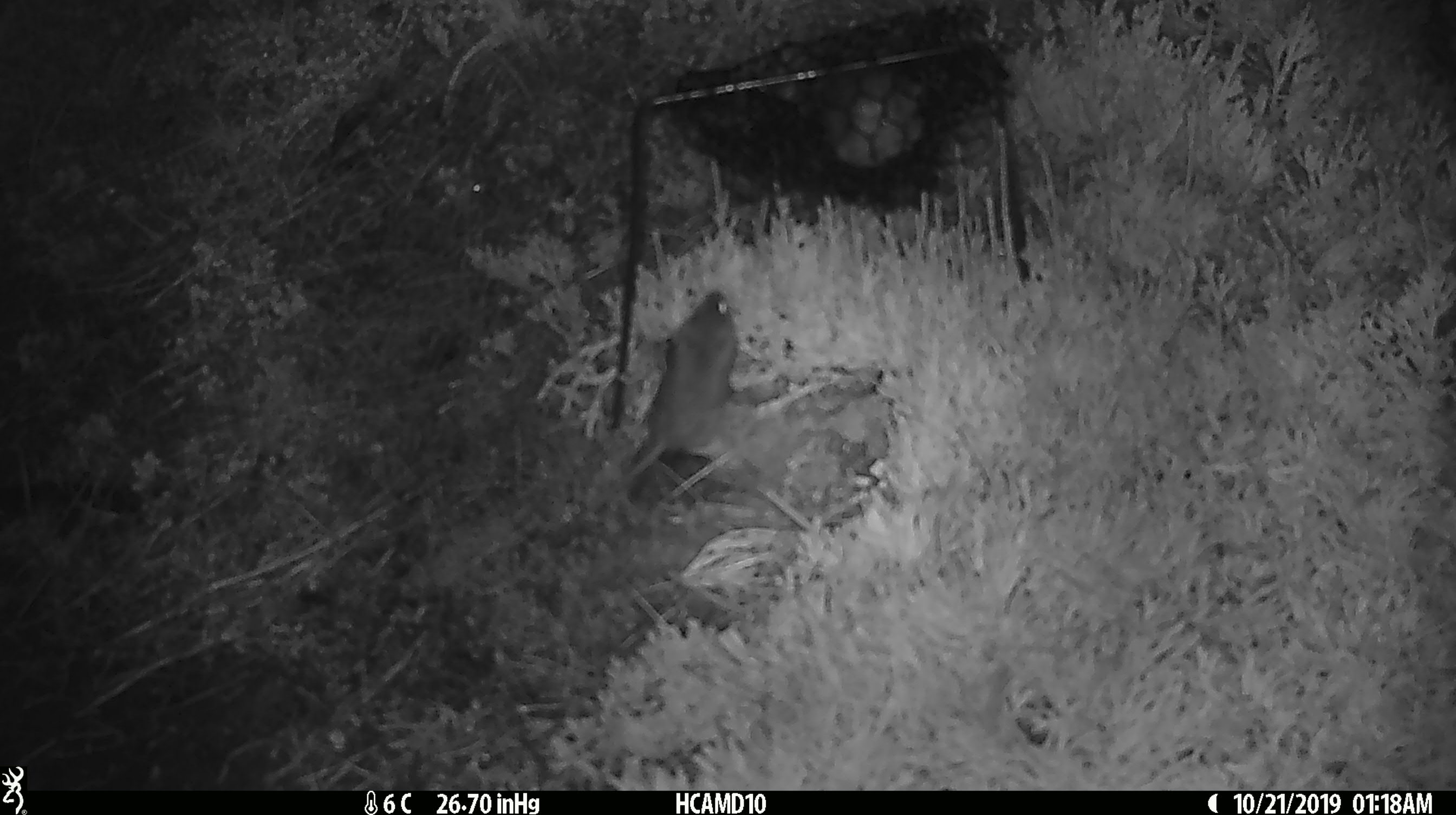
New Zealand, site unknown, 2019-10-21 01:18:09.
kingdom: Animalia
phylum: Chordata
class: Mammalia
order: Rodentia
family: Muridae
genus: Mus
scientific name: Mus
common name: mouse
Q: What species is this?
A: Mouse (Mus).